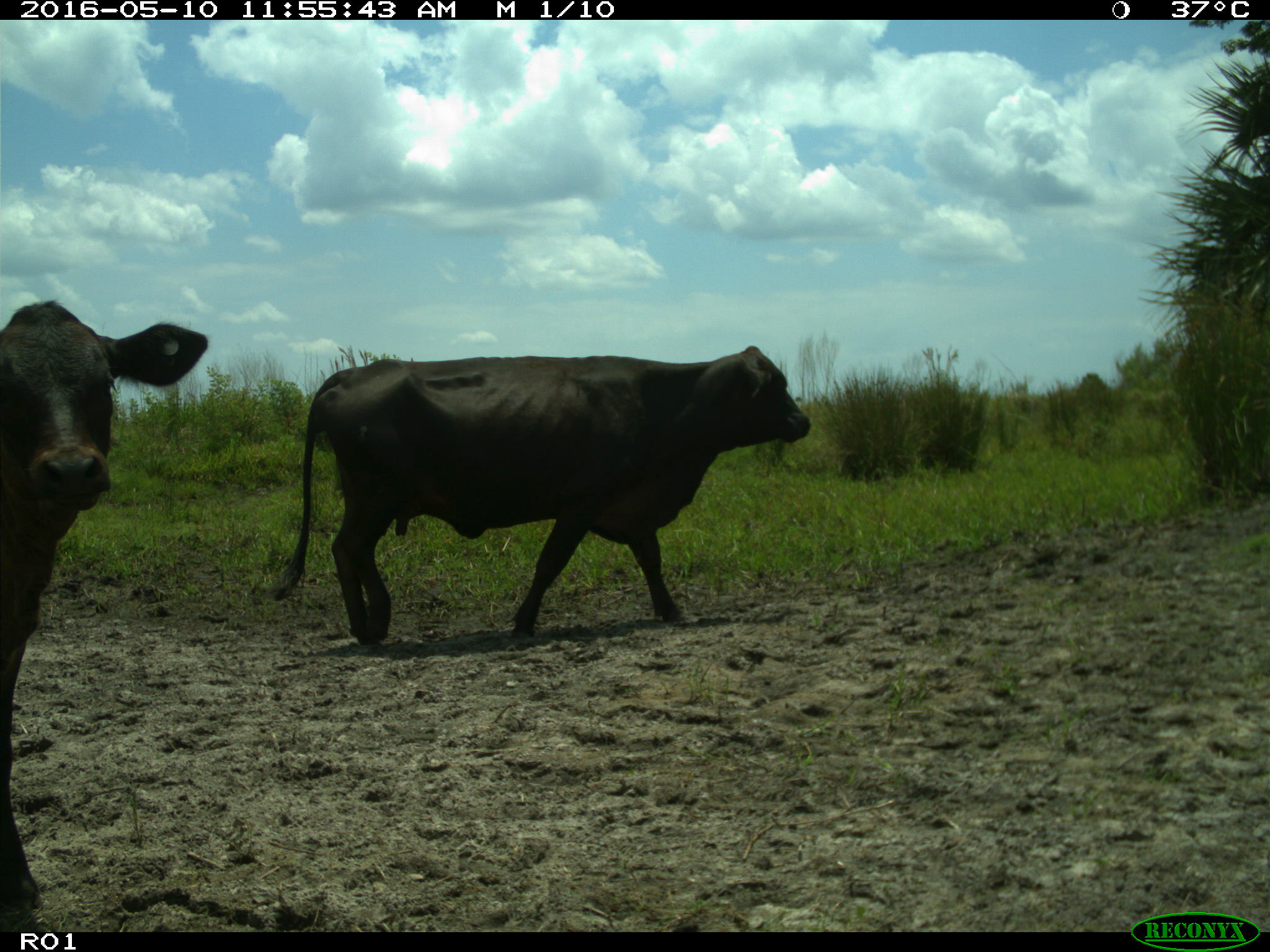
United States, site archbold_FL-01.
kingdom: Animalia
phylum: Chordata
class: Mammalia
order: Artiodactyla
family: Bovidae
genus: Bos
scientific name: Bos taurus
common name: domestic cow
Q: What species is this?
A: Bos taurus (domestic cow).